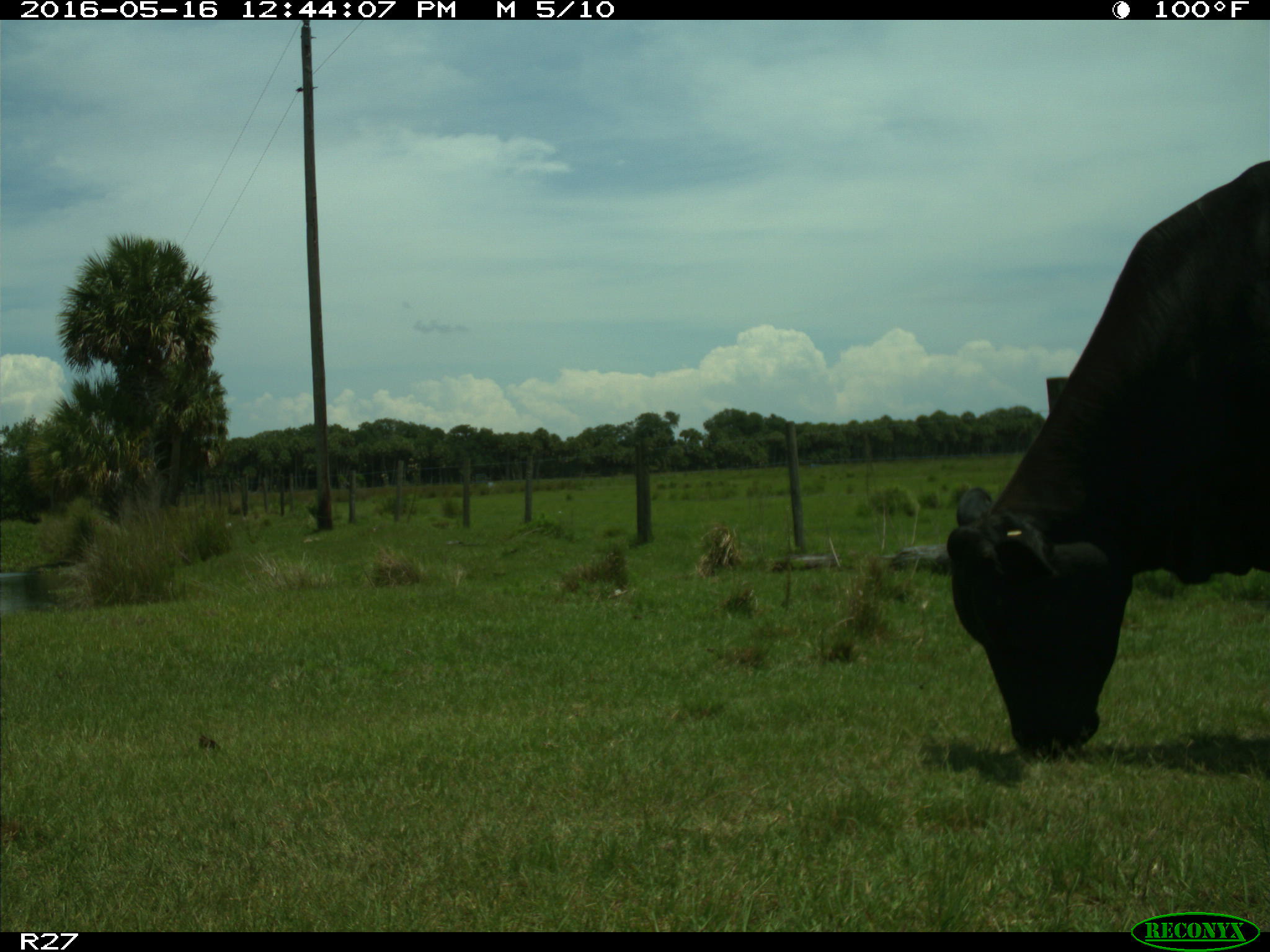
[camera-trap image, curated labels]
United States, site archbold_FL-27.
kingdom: Animalia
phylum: Chordata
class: Mammalia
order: Artiodactyla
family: Bovidae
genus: Bos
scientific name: Bos taurus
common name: domestic cow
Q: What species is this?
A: Bos taurus (domestic cow).